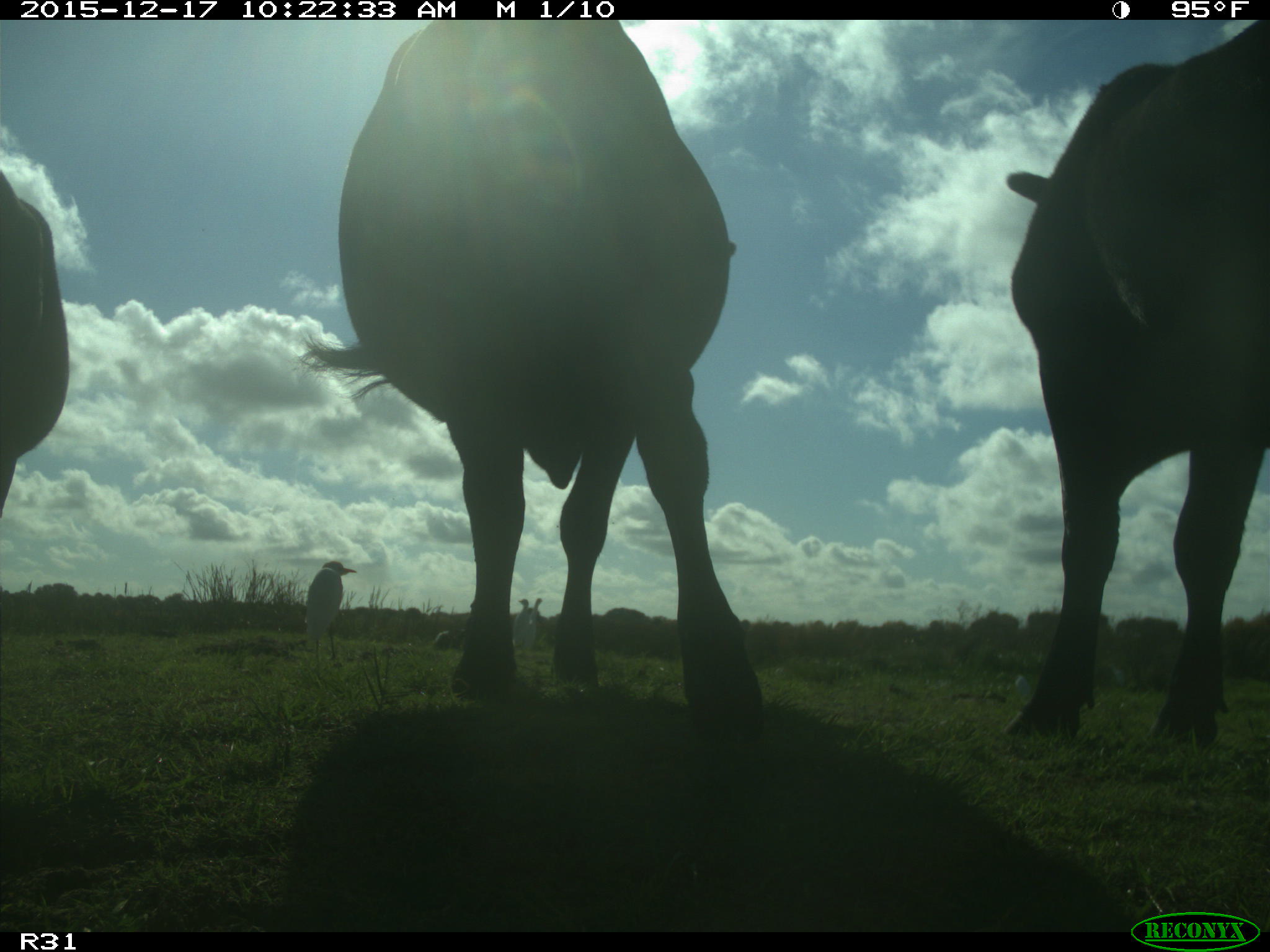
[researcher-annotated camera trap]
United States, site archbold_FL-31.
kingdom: Animalia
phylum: Chordata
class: Mammalia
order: Artiodactyla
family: Bovidae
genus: Bos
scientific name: Bos taurus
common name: domestic cow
Bos taurus (domestic cow).